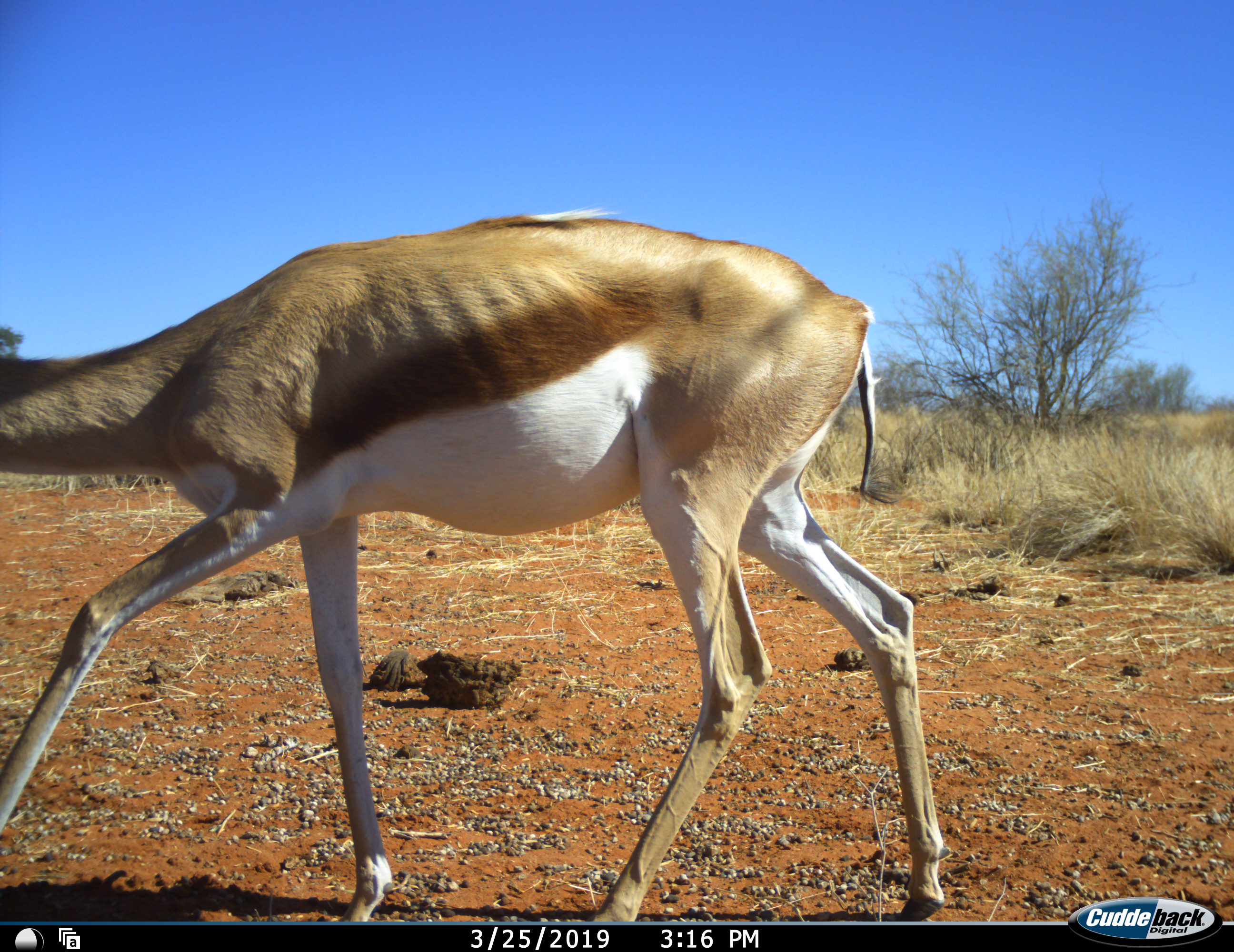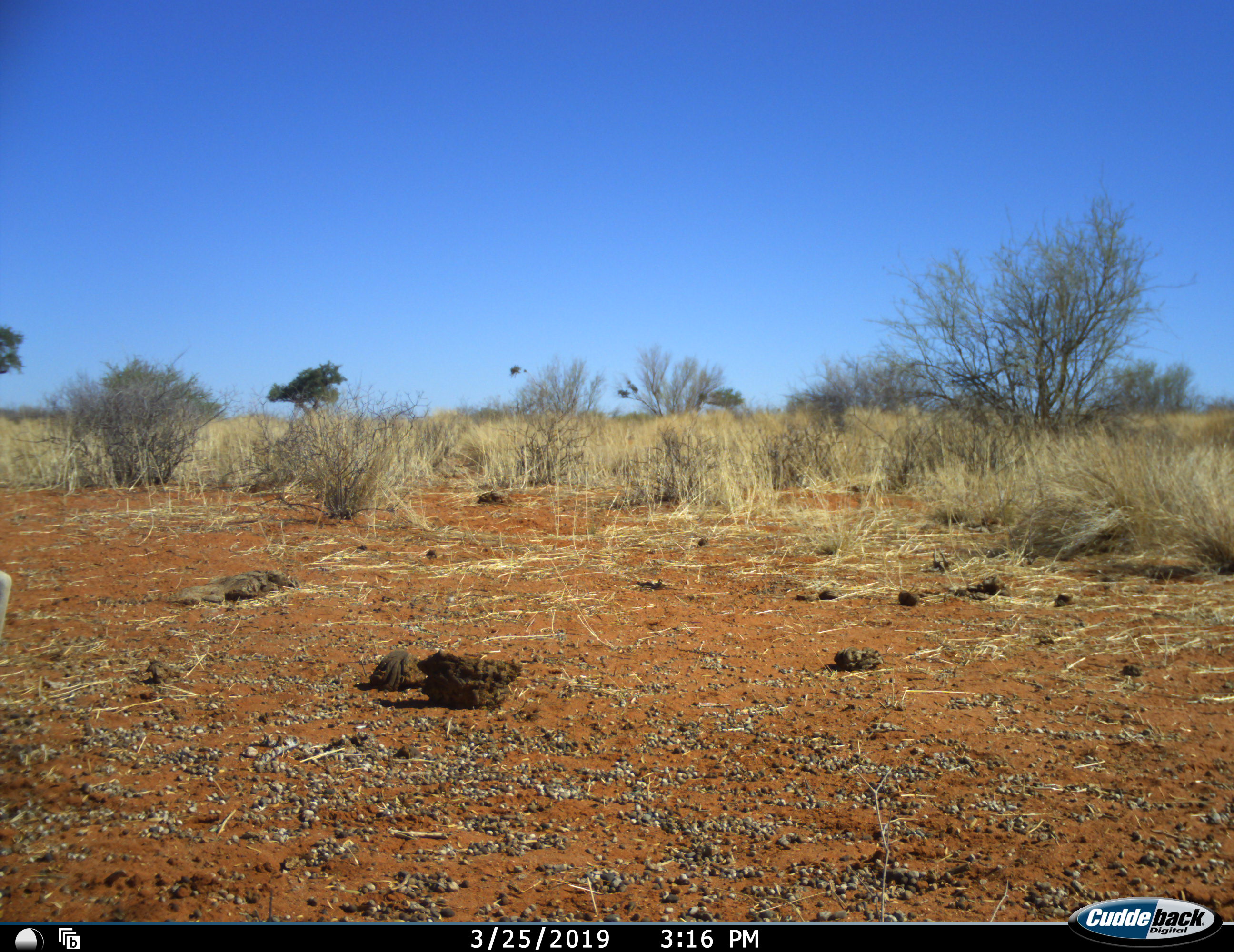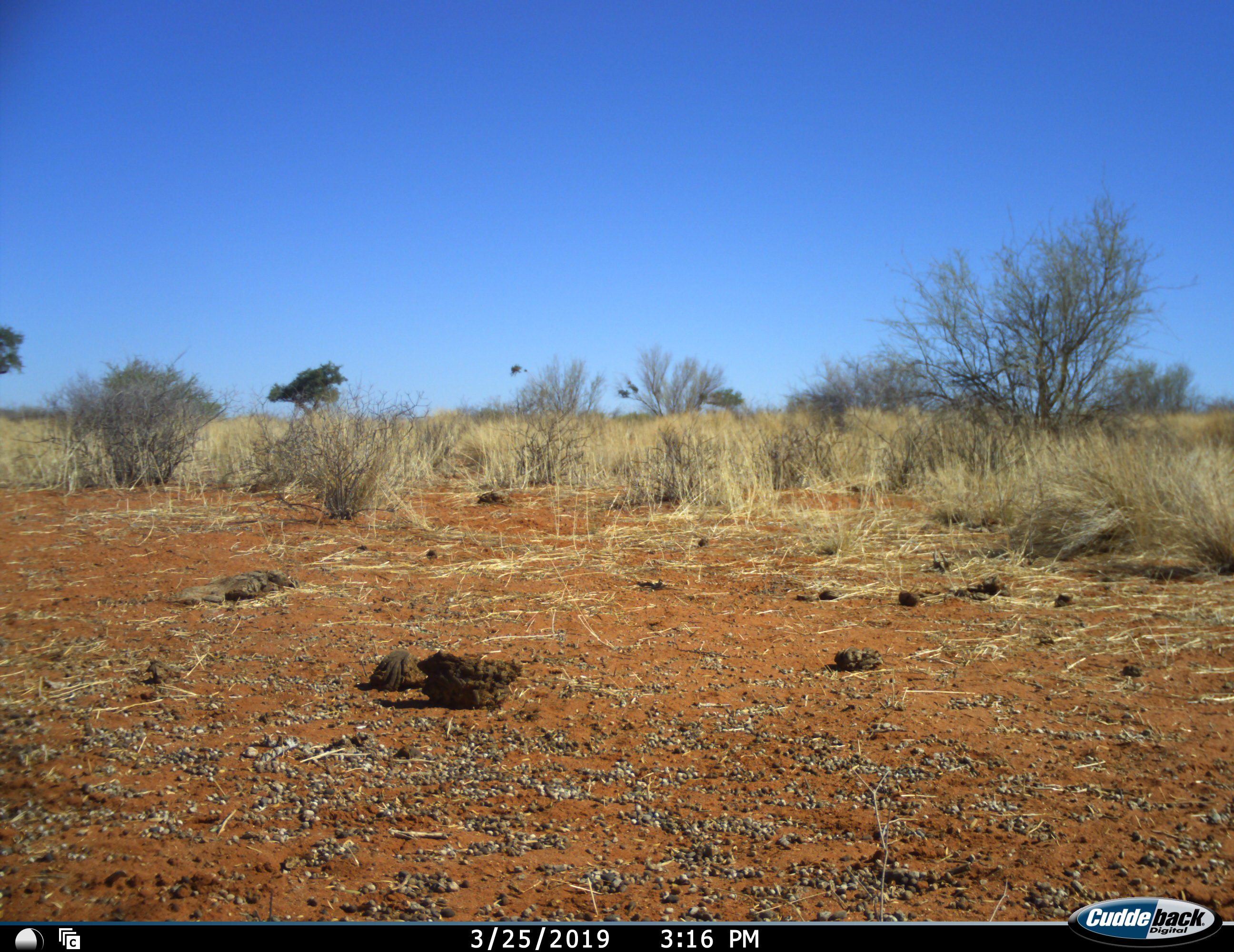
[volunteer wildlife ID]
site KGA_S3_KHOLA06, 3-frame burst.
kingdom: Animalia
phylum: Chordata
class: Mammalia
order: Artiodactyla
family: Bovidae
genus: Antidorcas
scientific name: Antidorcas marsupialis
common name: springbok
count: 1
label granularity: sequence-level